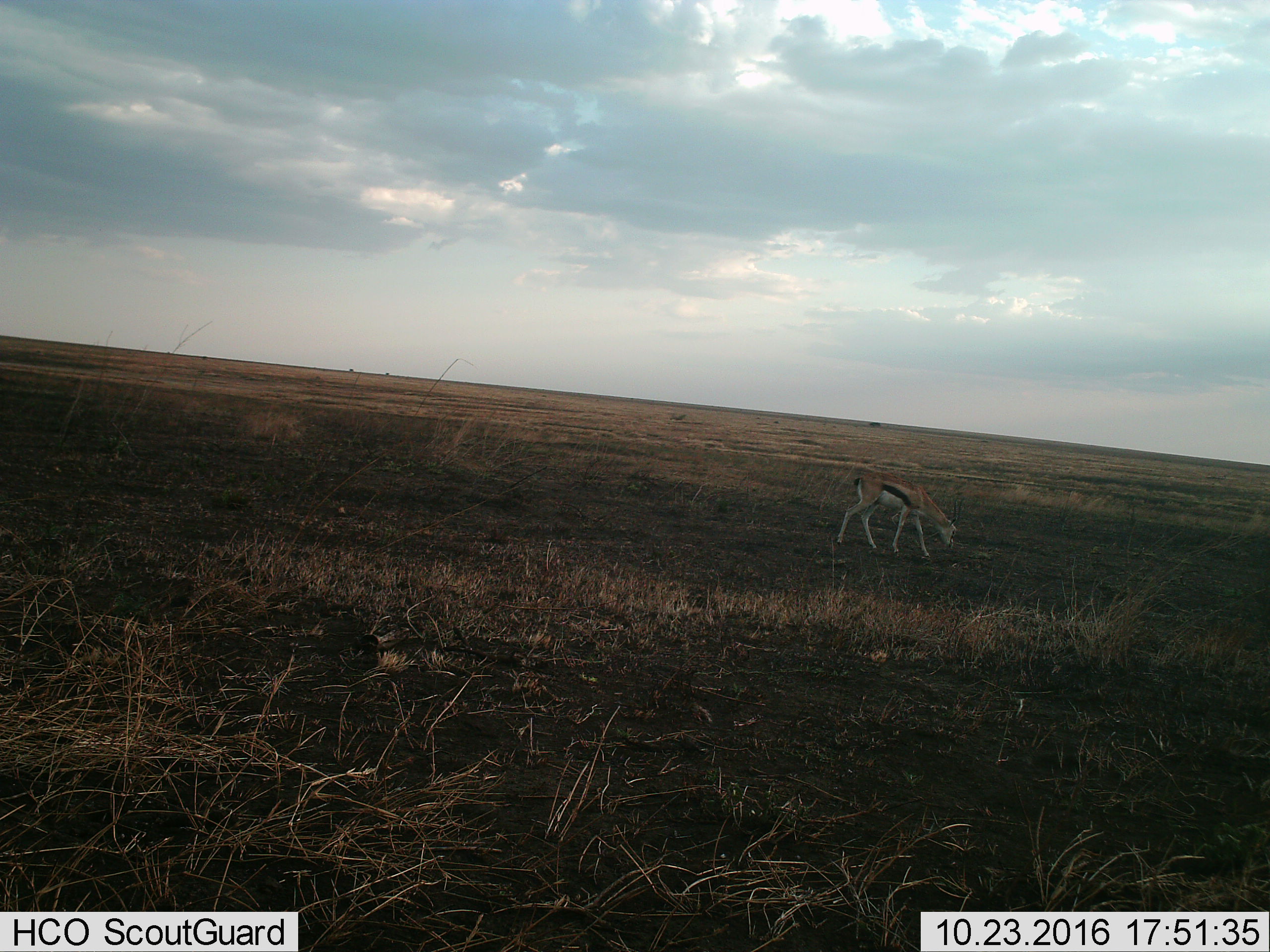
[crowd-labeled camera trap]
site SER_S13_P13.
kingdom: Animalia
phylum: Chordata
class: Mammalia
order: Artiodactyla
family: Bovidae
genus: Eudorcas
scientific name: Eudorcas thomsonii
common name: thomson's gazelle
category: gazellethomsons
Gazellethomsons (thomson's gazelle) (Eudorcas thomsonii), count 1. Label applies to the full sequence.